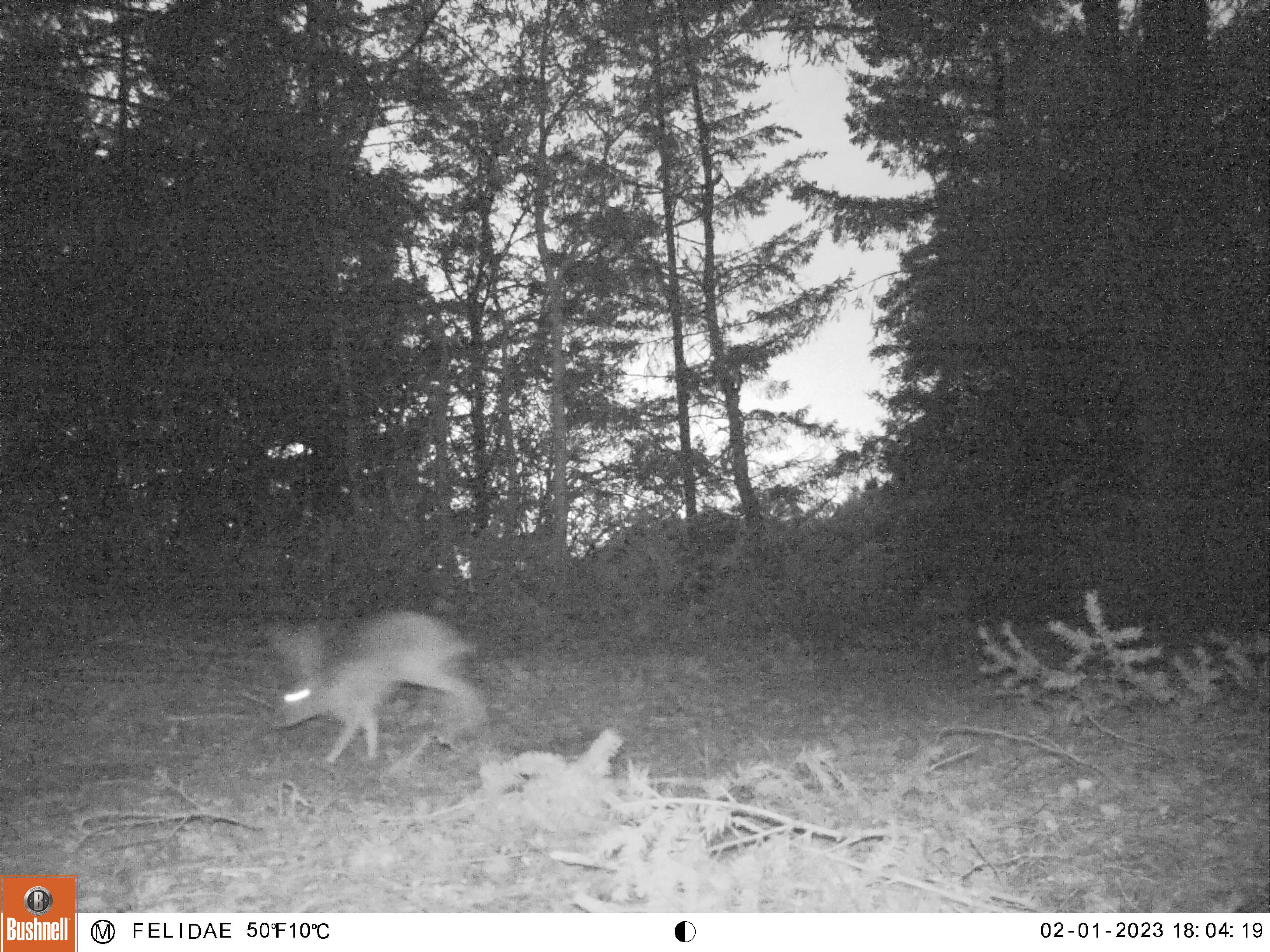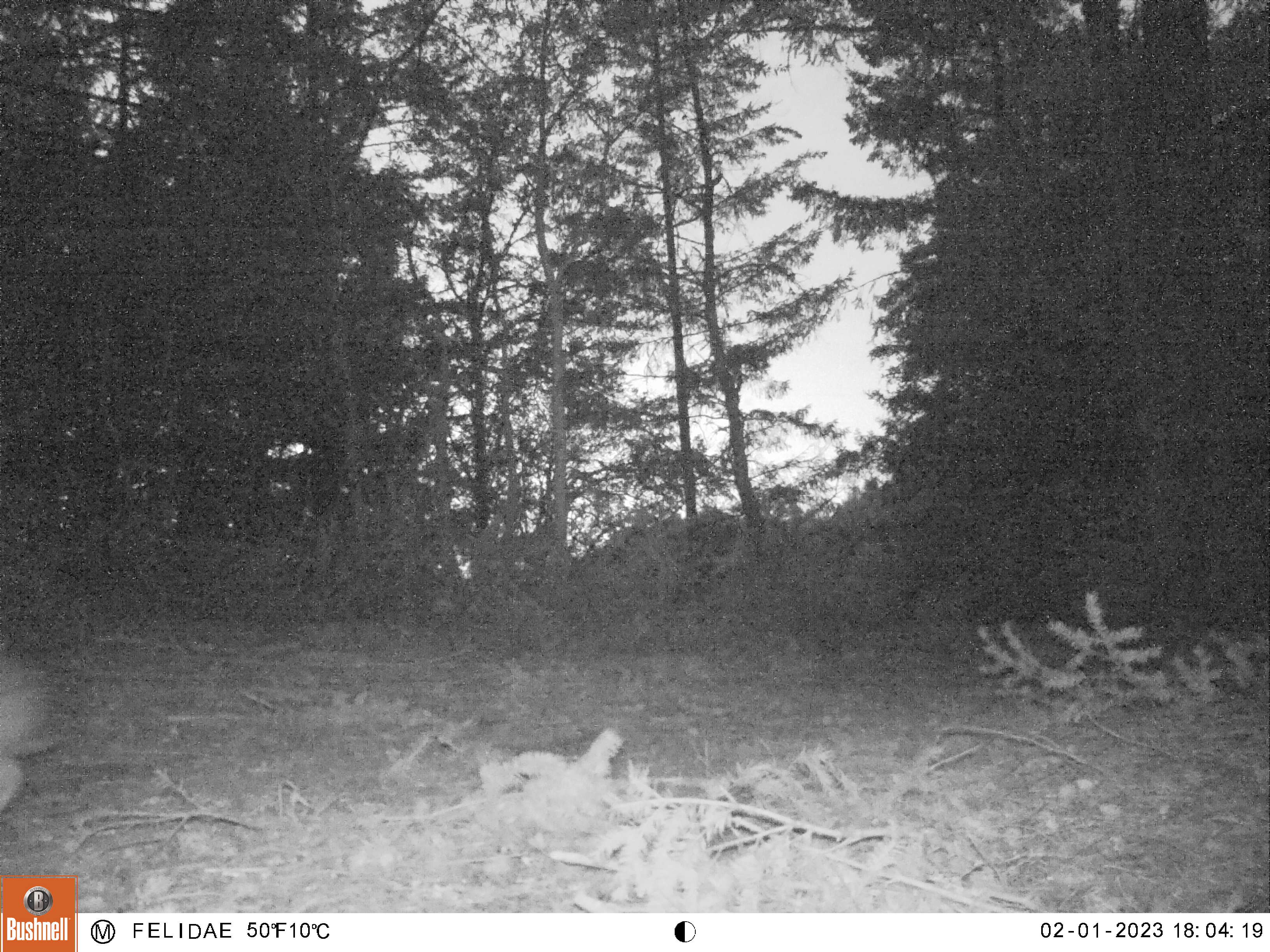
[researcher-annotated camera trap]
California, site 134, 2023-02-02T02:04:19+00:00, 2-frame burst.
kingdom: Animalia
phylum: Chordata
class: Mammalia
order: Lagomorpha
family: Leporidae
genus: Lepus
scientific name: Lepus californicus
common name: black-tailed jackrabbit